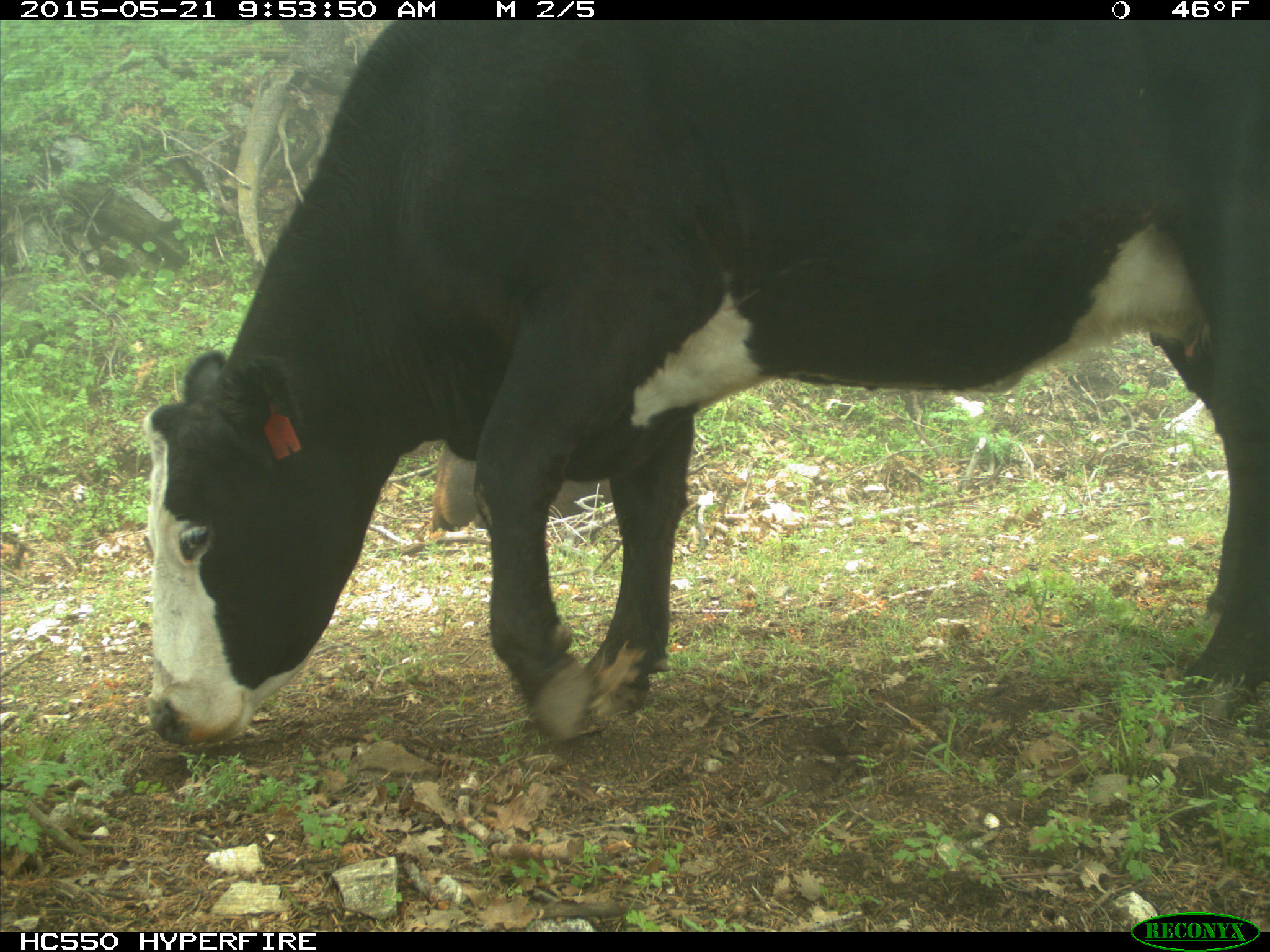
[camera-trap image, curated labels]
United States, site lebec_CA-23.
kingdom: Animalia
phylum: Chordata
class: Mammalia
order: Artiodactyla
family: Bovidae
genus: Bos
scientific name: Bos taurus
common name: domestic cow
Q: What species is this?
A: Bos taurus (domestic cow).